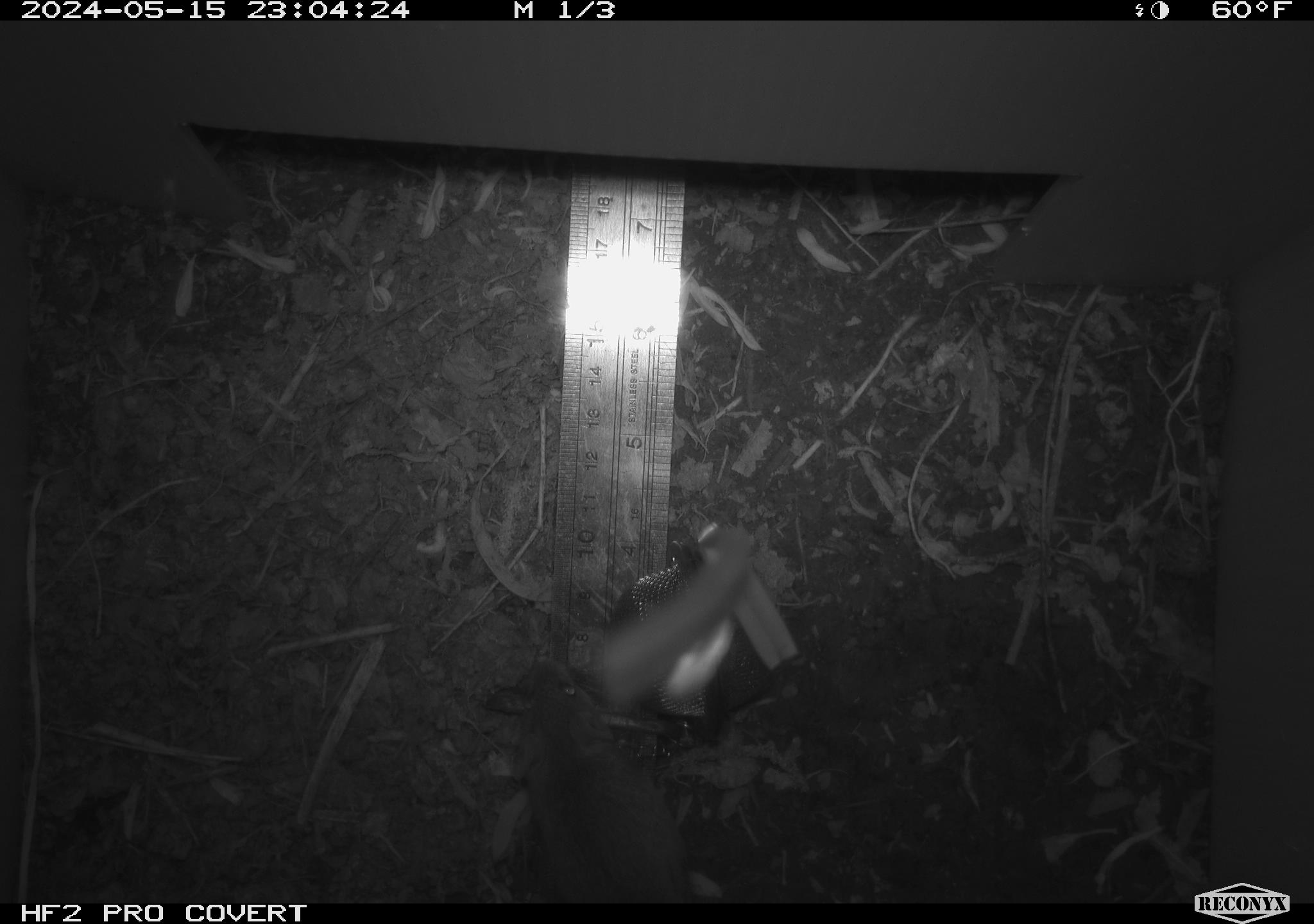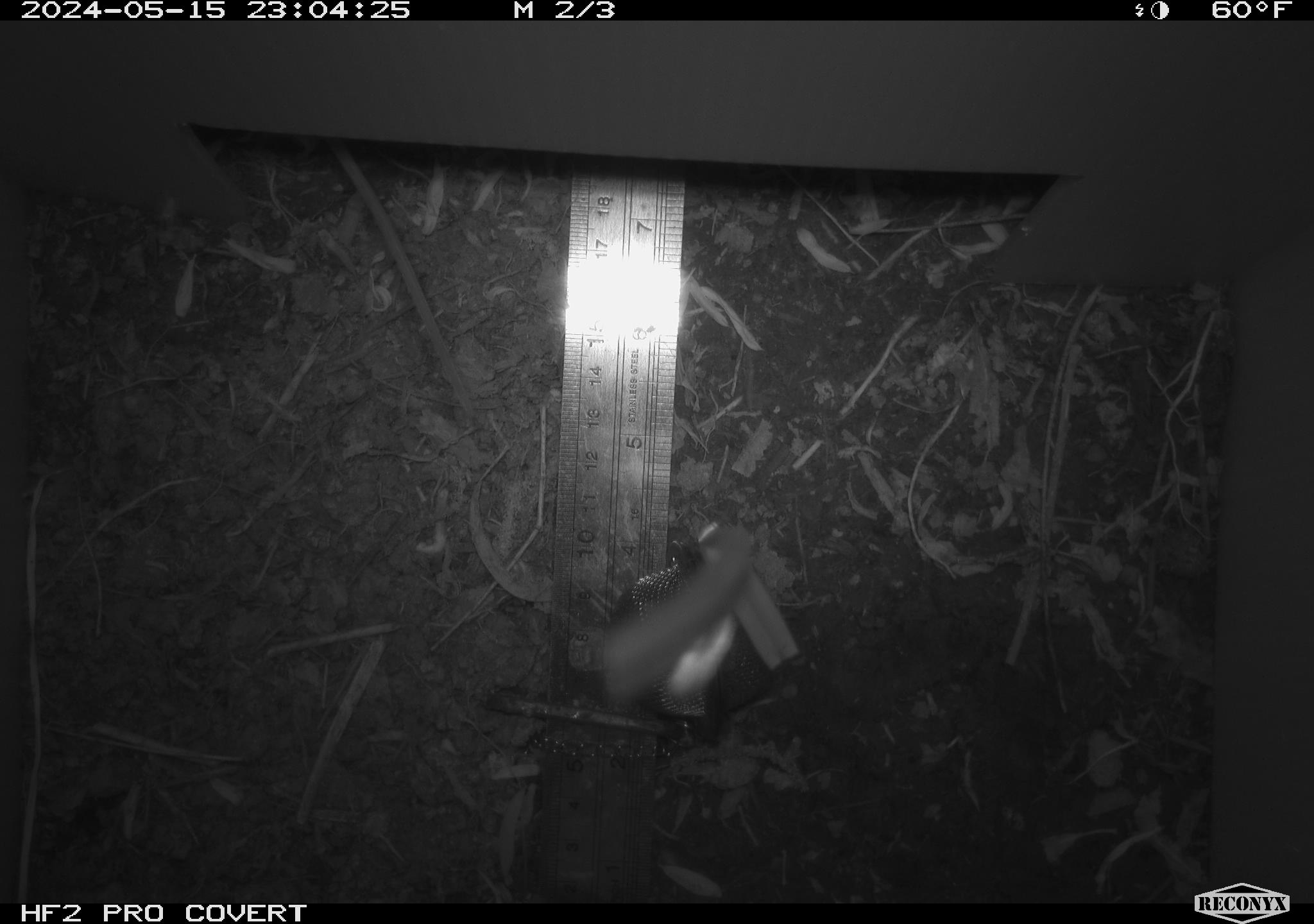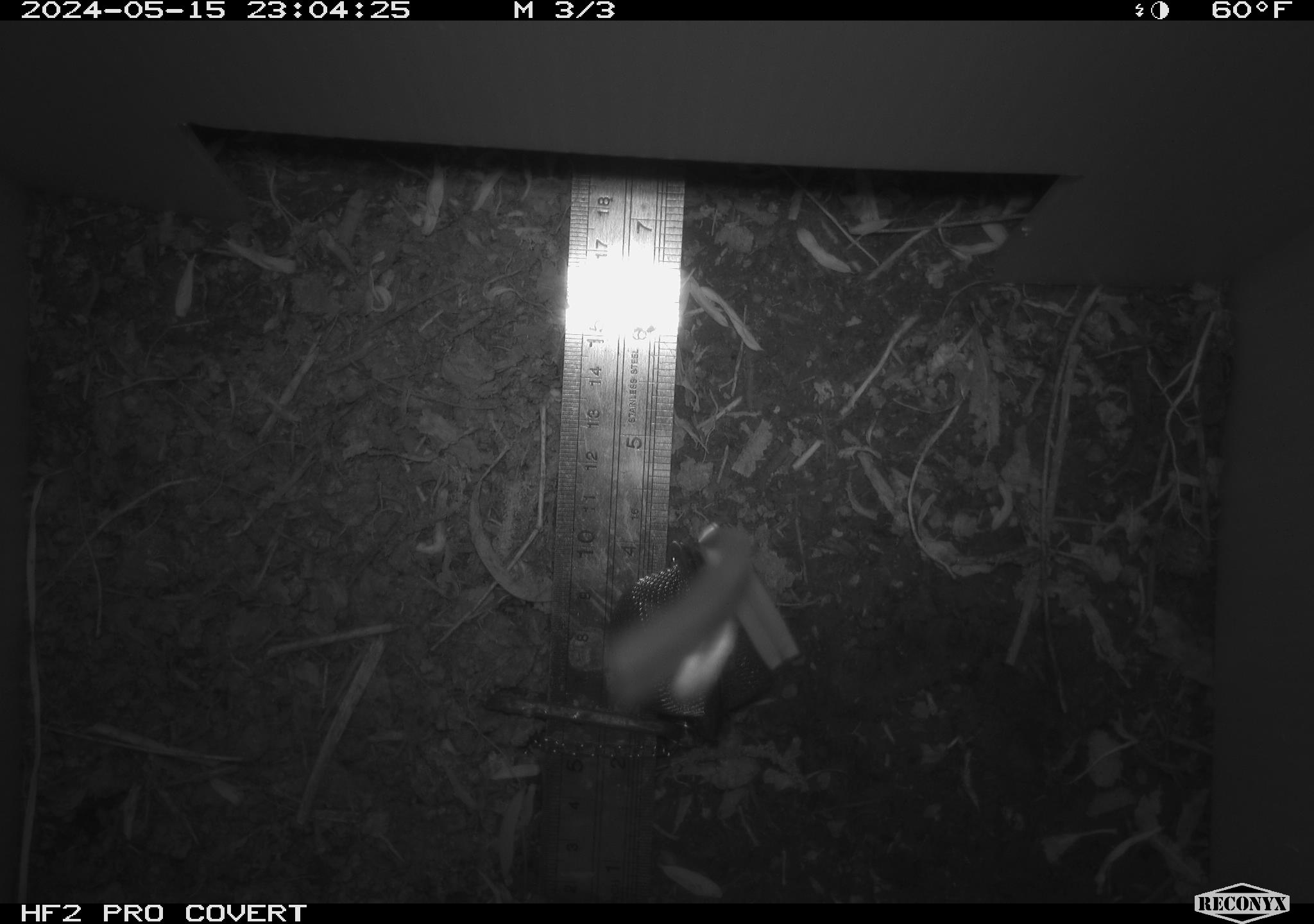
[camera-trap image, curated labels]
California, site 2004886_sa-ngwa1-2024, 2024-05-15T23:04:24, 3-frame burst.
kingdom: Animalia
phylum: Chordata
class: Mammalia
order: Rodentia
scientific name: Rodentia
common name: mouse species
Mouse species (Rodentia).